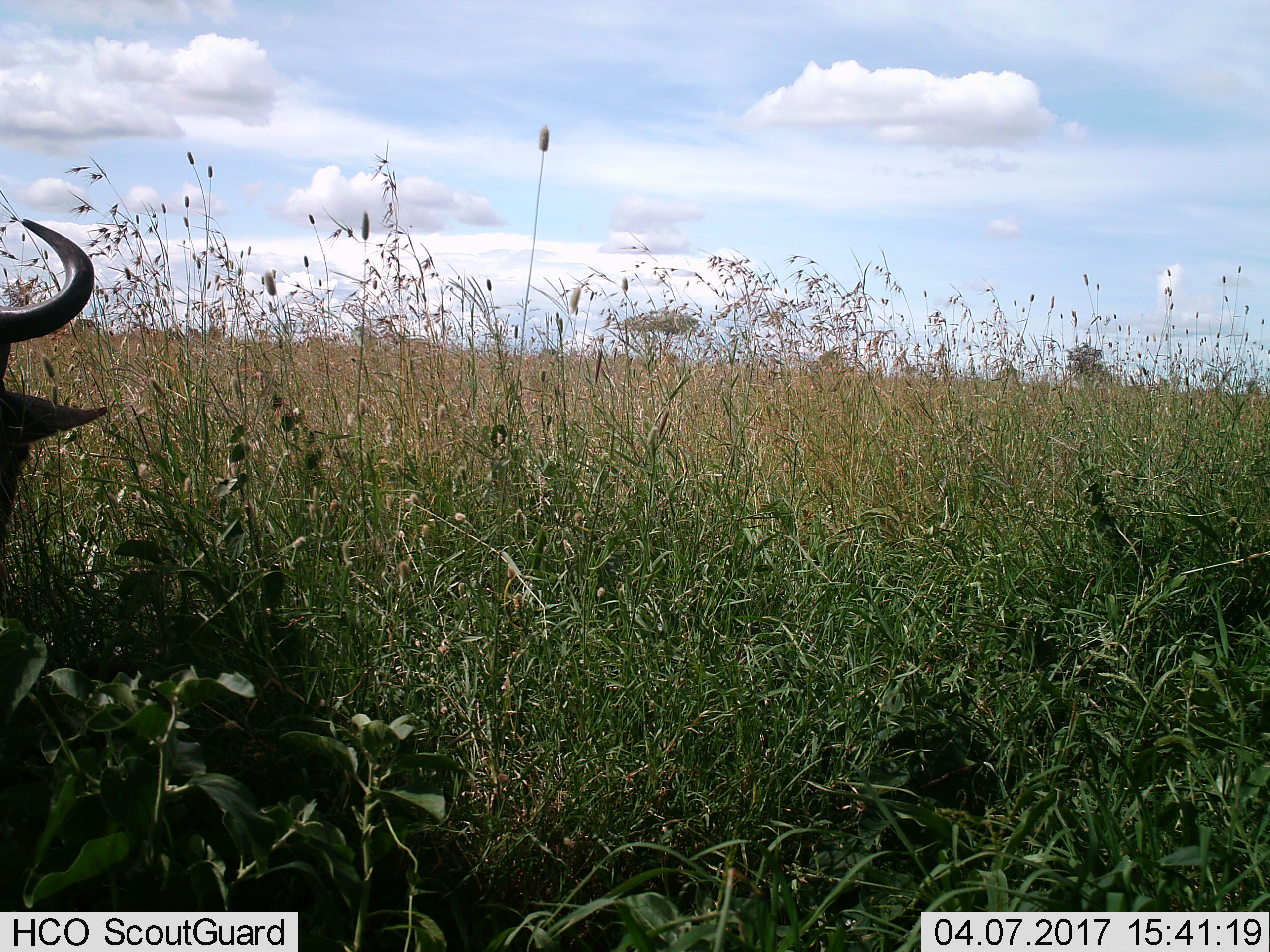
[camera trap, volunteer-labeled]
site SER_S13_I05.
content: unidentified animal